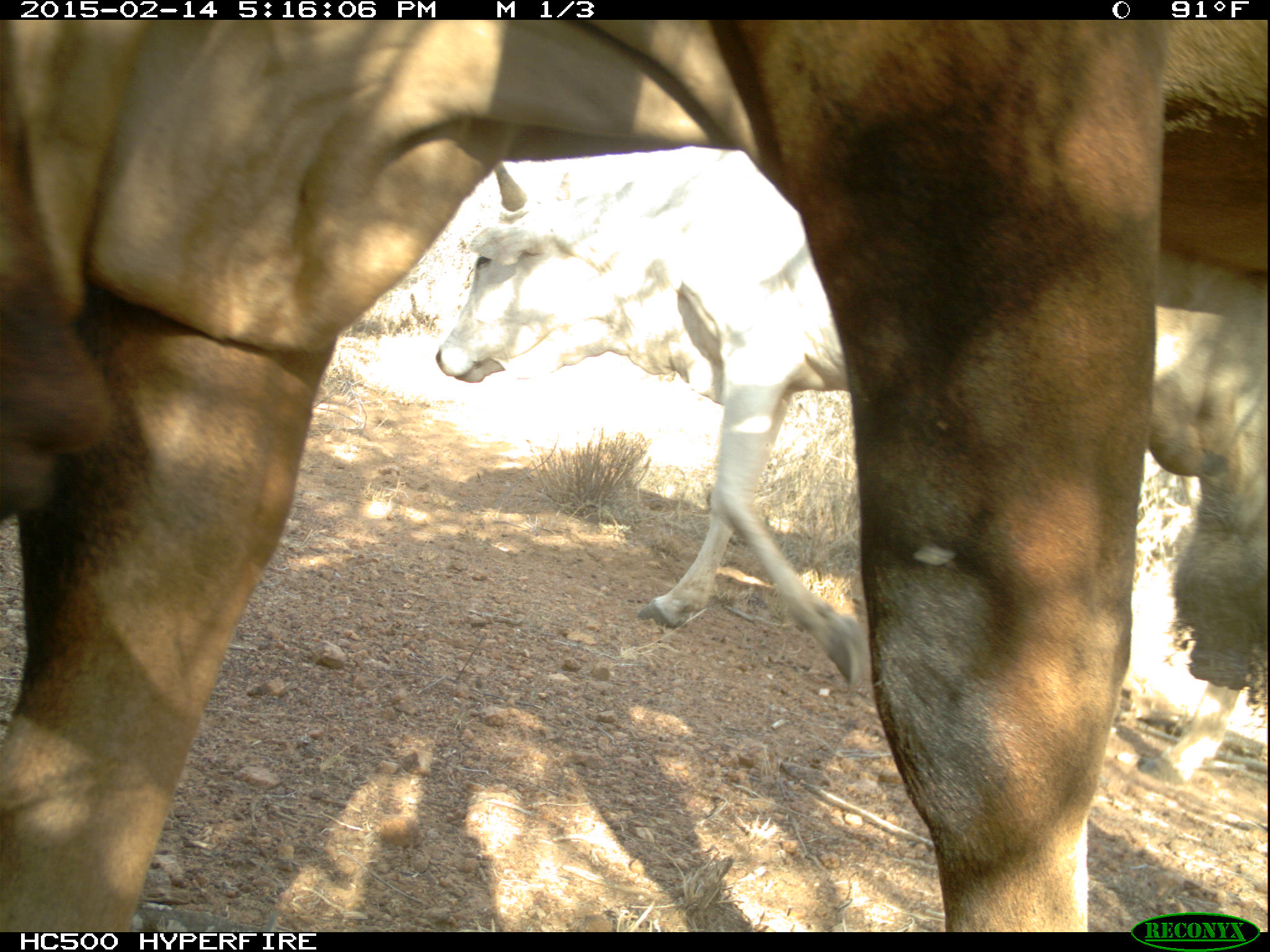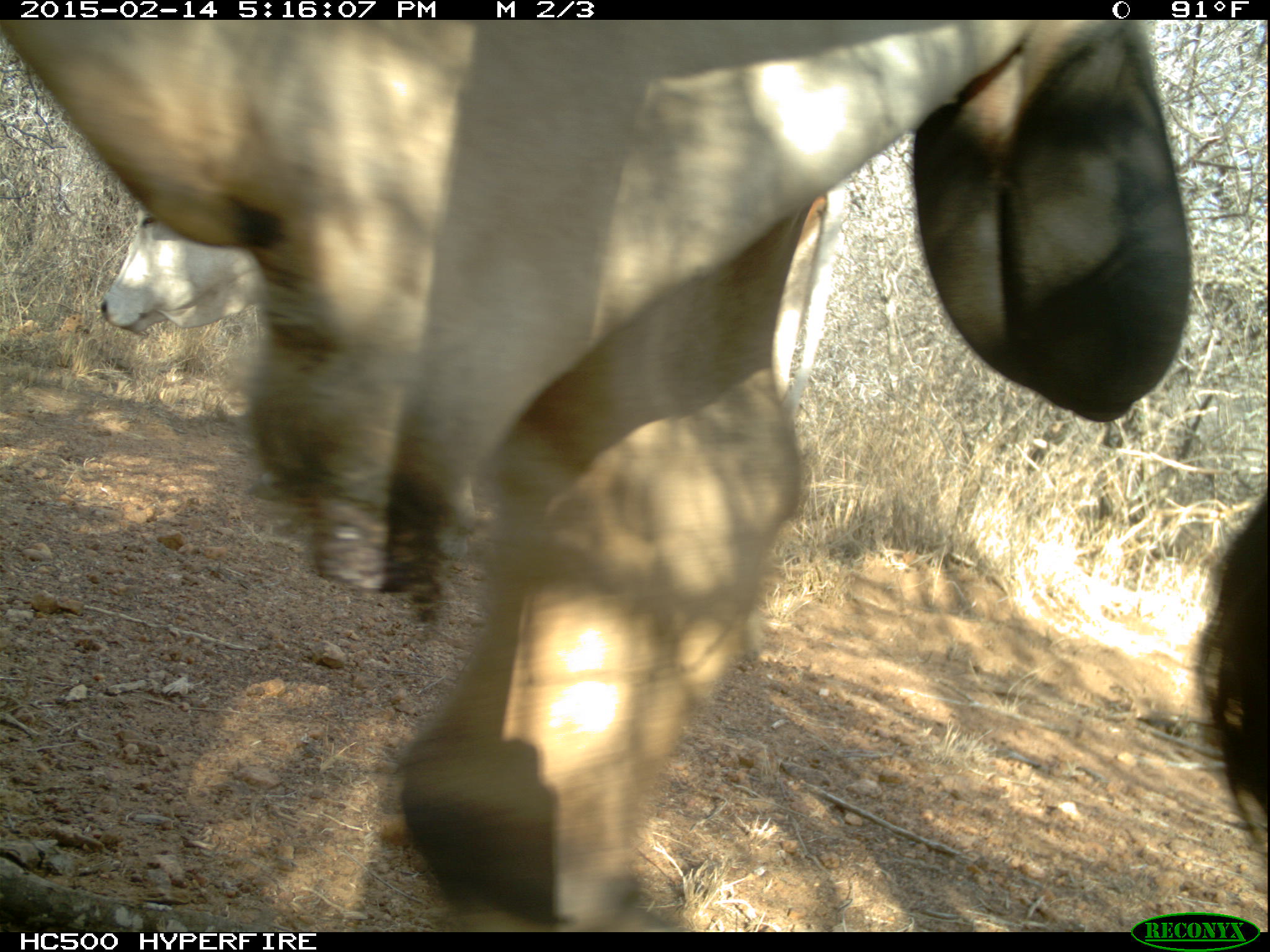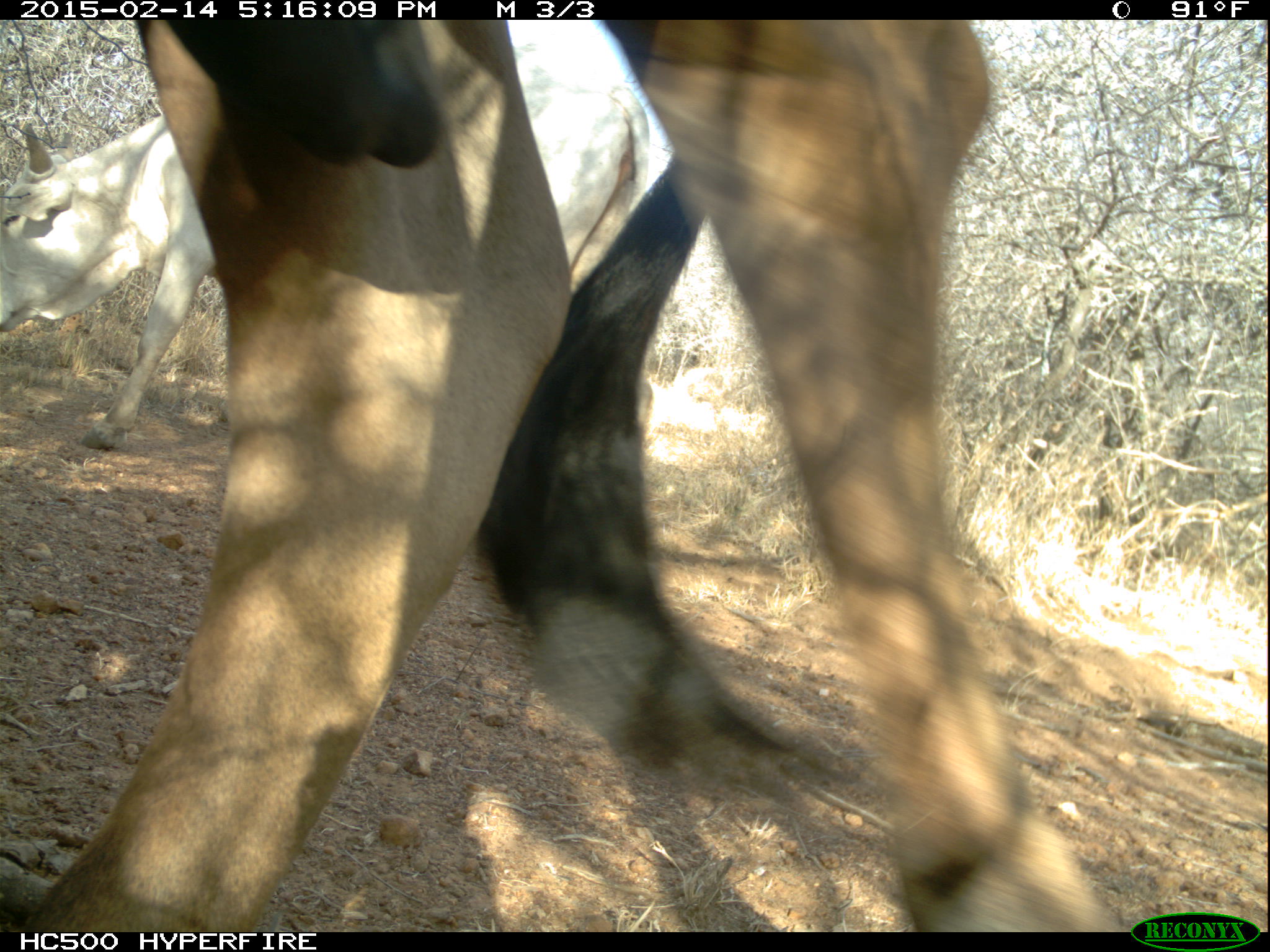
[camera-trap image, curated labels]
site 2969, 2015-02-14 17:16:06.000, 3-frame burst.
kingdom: Animalia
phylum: Chordata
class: Mammalia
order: Artiodactyla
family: Bovidae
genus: Bos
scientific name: Bos taurus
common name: domestic cattle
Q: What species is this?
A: Bos taurus (domestic cattle).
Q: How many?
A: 2.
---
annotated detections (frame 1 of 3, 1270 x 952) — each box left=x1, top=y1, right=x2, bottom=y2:
bos taurus: left=0, top=20, right=1266, bottom=932; left=433, top=142, right=1269, bottom=787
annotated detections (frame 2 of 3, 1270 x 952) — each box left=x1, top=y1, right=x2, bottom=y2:
bos taurus: left=0, top=19, right=1268, bottom=932; left=98, top=165, right=849, bottom=576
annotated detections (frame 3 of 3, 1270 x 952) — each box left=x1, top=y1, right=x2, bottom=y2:
bos taurus: left=0, top=20, right=1123, bottom=932; left=0, top=20, right=652, bottom=451